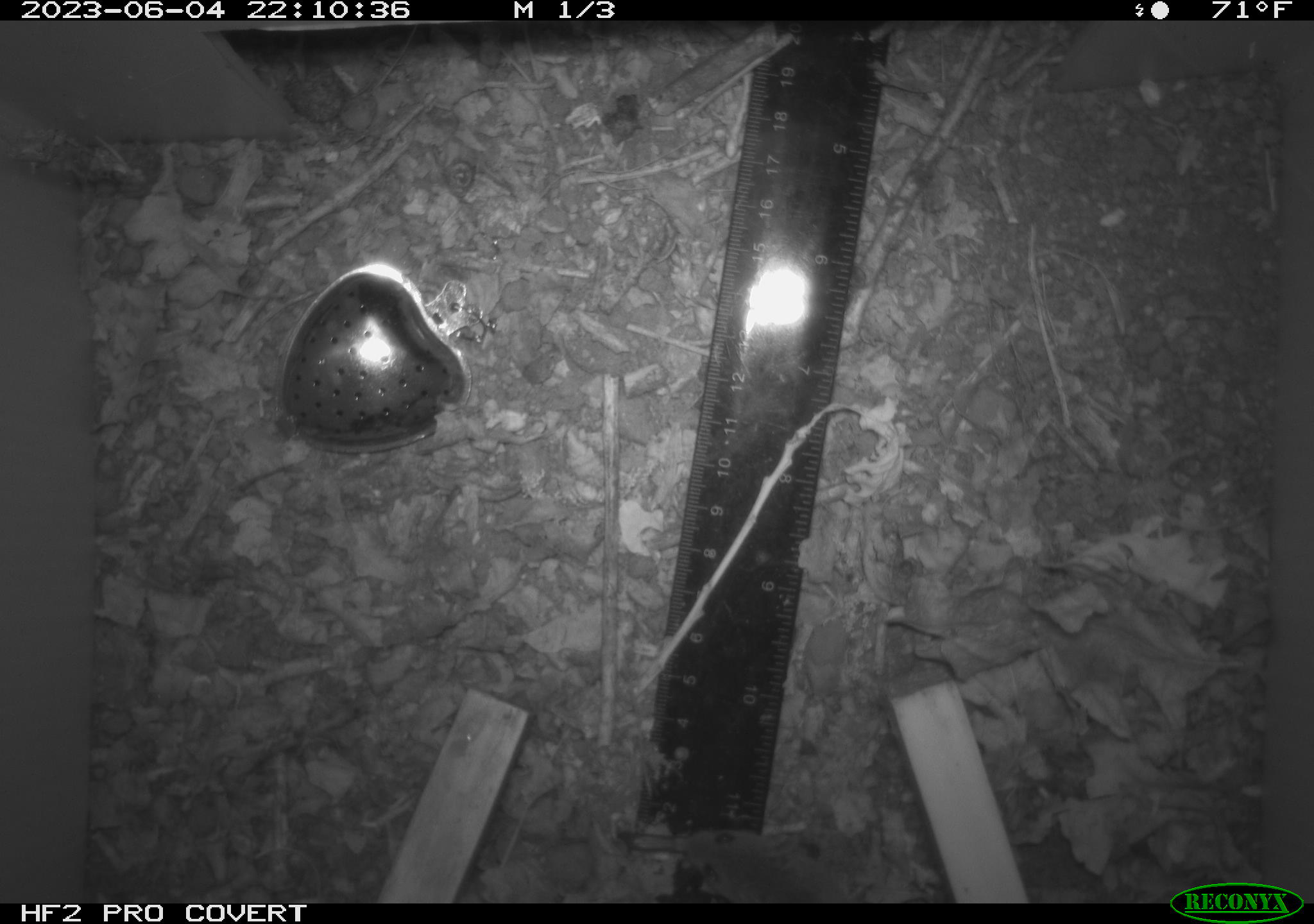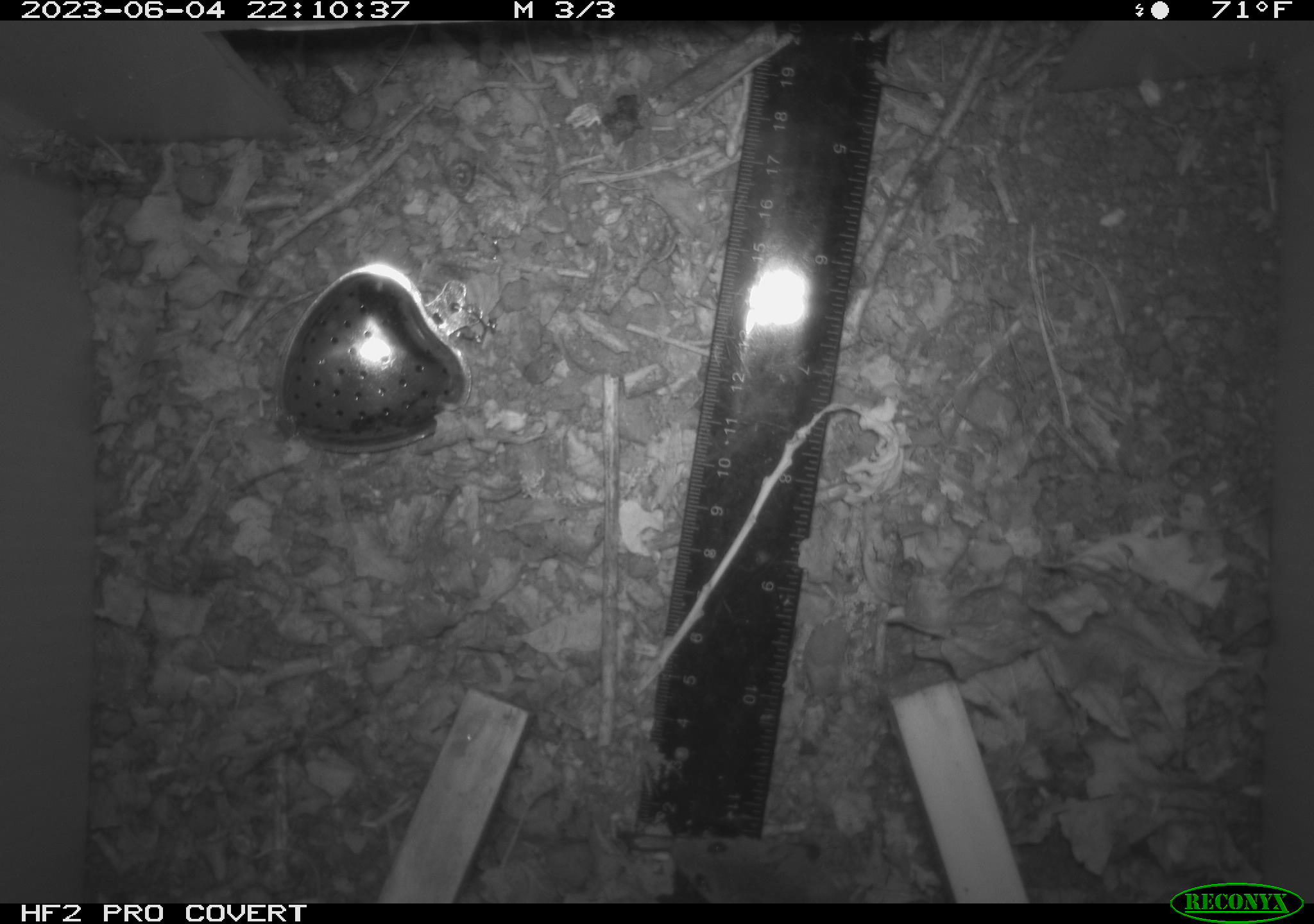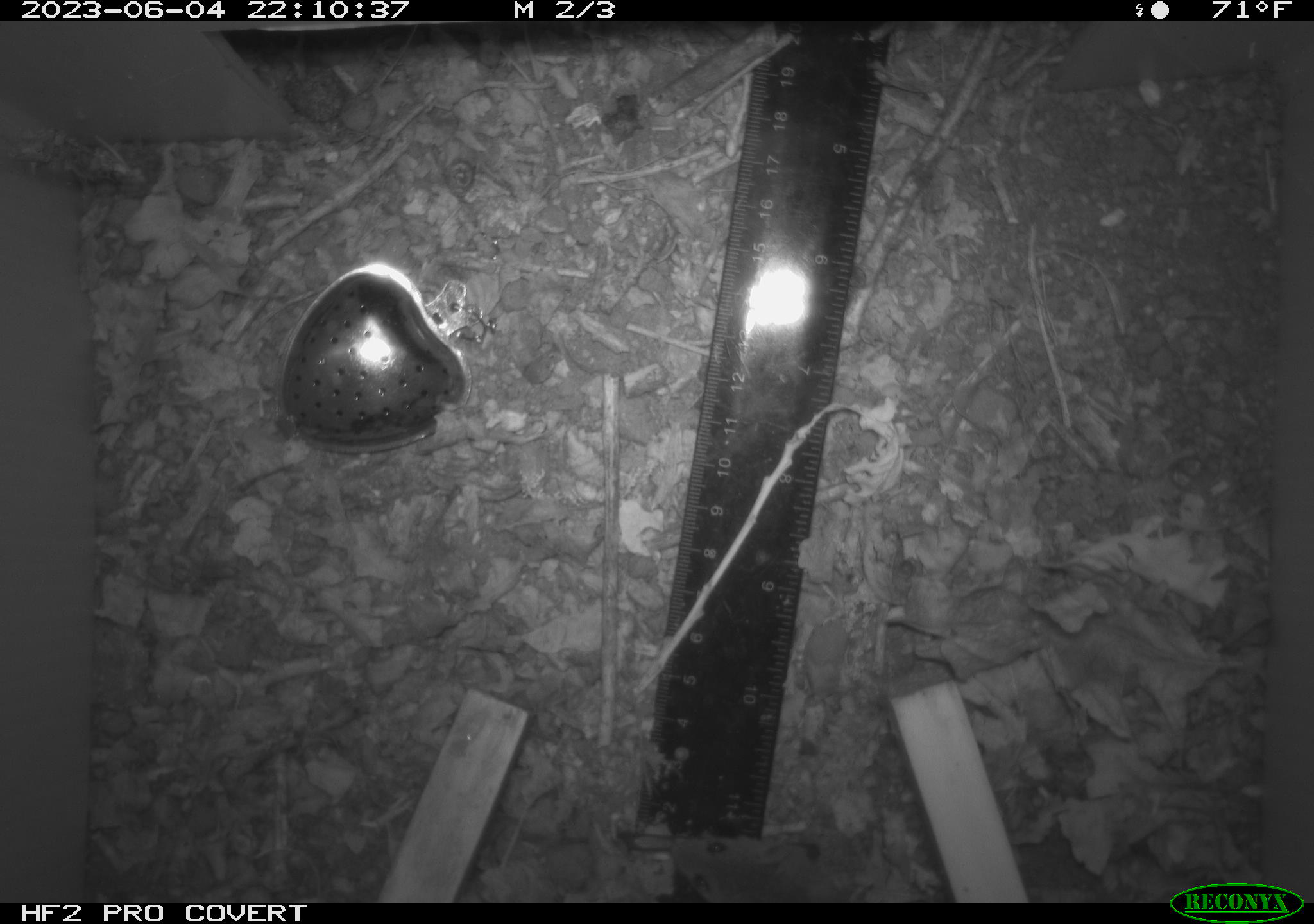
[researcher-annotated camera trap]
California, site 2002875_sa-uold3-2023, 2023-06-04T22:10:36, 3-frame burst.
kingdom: Animalia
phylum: Chordata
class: Mammalia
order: Rodentia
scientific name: Rodentia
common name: mouse species